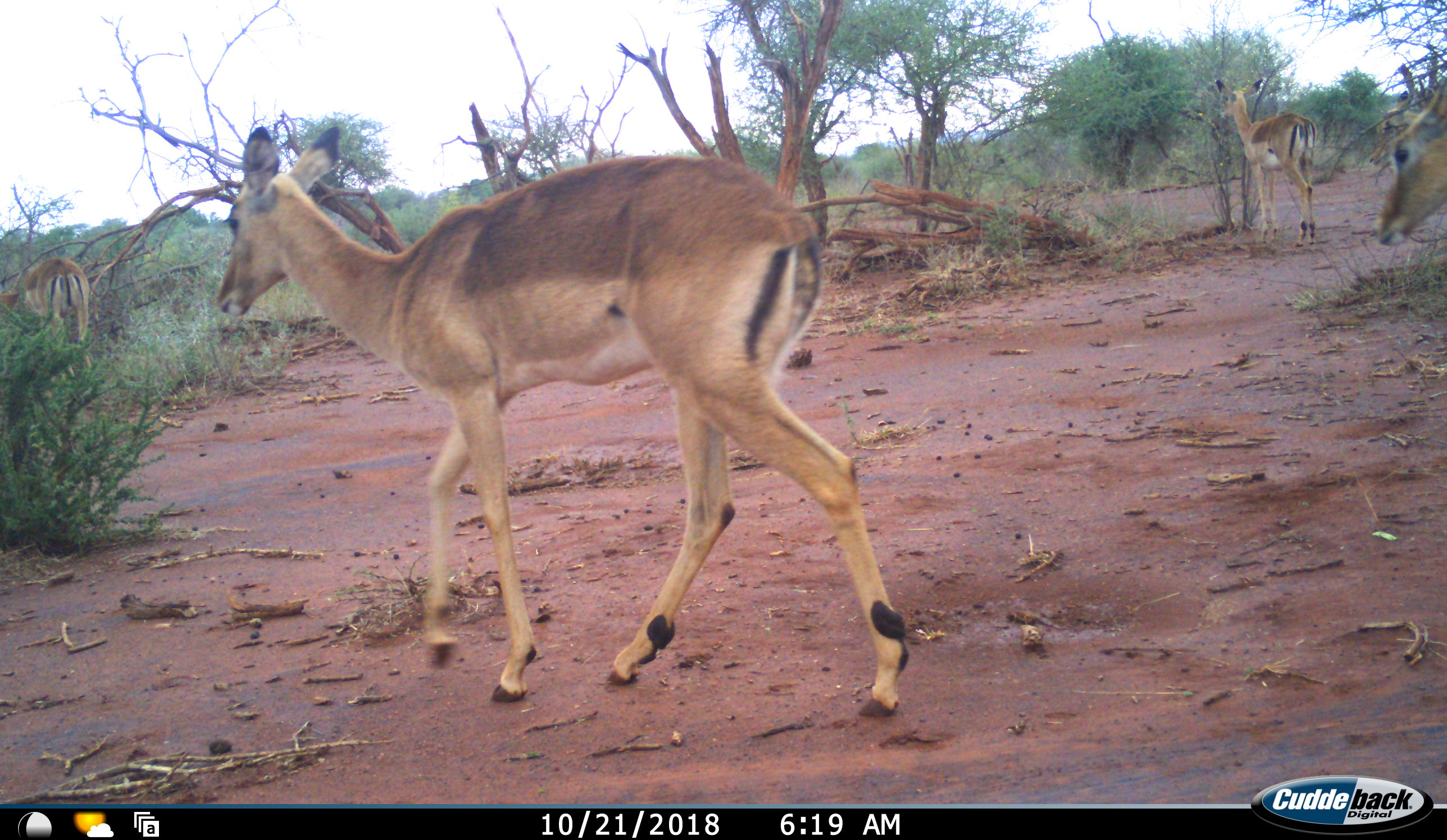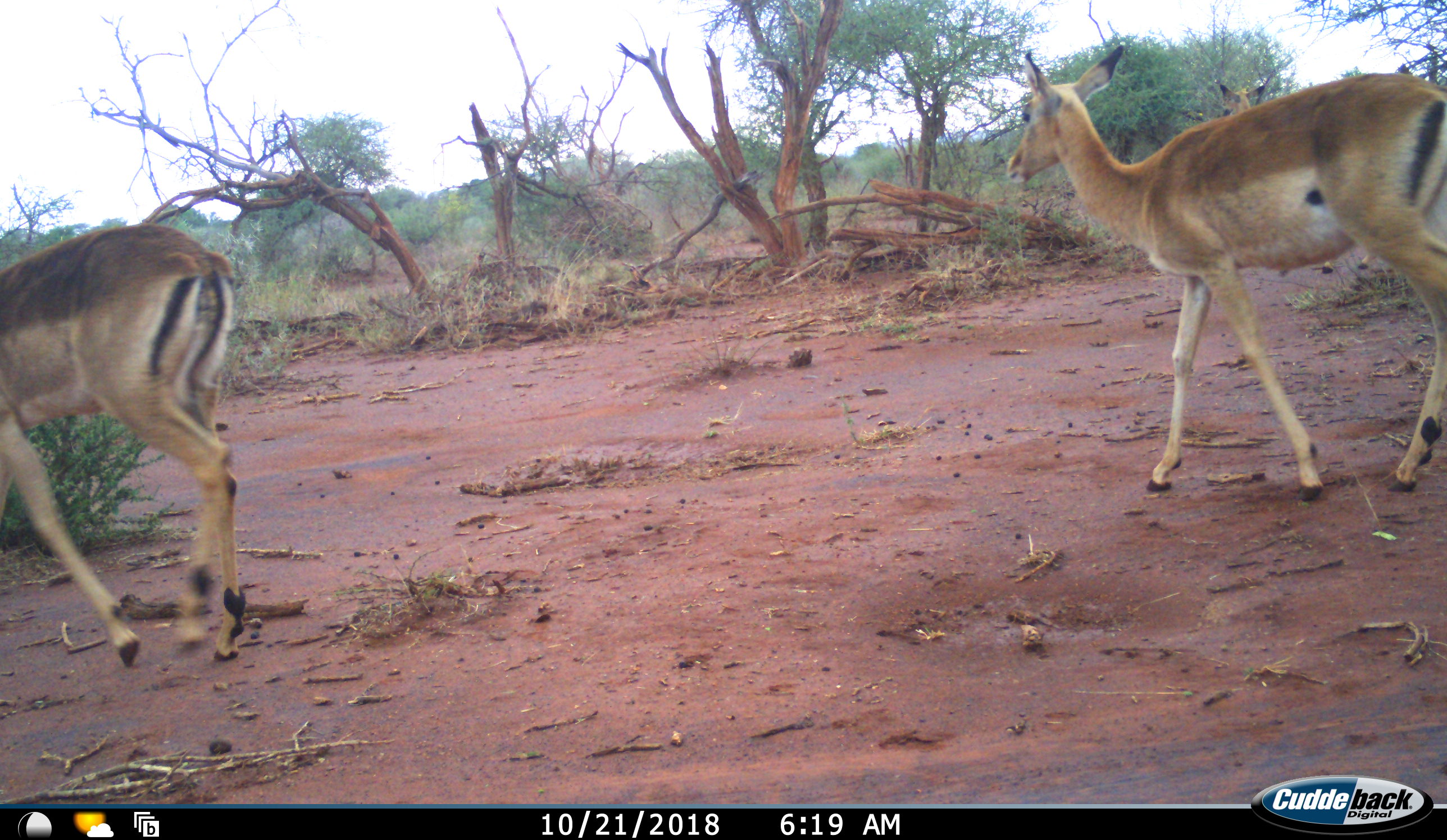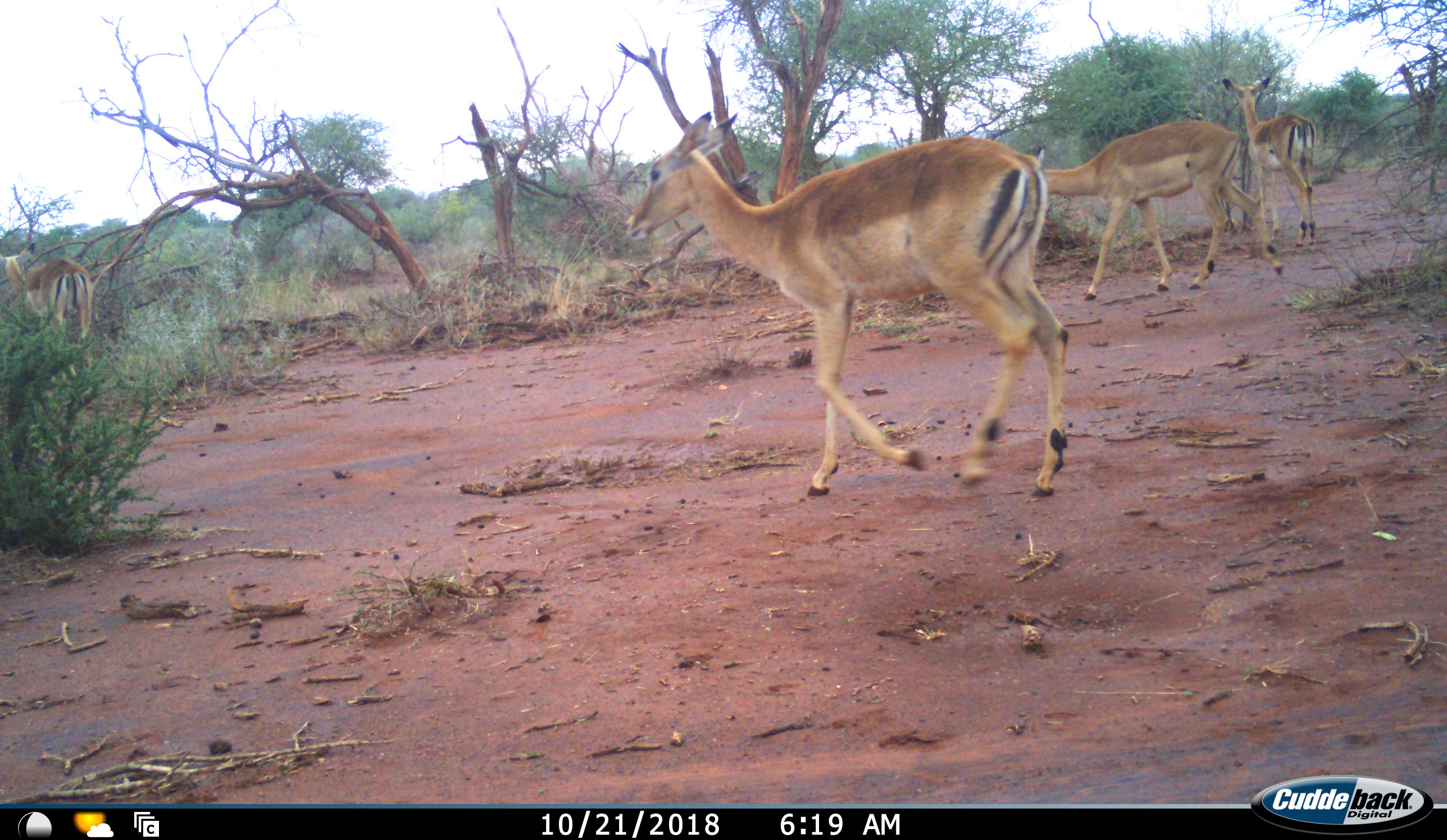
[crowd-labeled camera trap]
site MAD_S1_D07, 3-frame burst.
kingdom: Animalia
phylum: Chordata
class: Mammalia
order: Artiodactyla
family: Bovidae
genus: Aepyceros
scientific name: Aepyceros melampus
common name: impala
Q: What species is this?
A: Impala (Aepyceros melampus).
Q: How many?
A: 4.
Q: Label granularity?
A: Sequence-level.